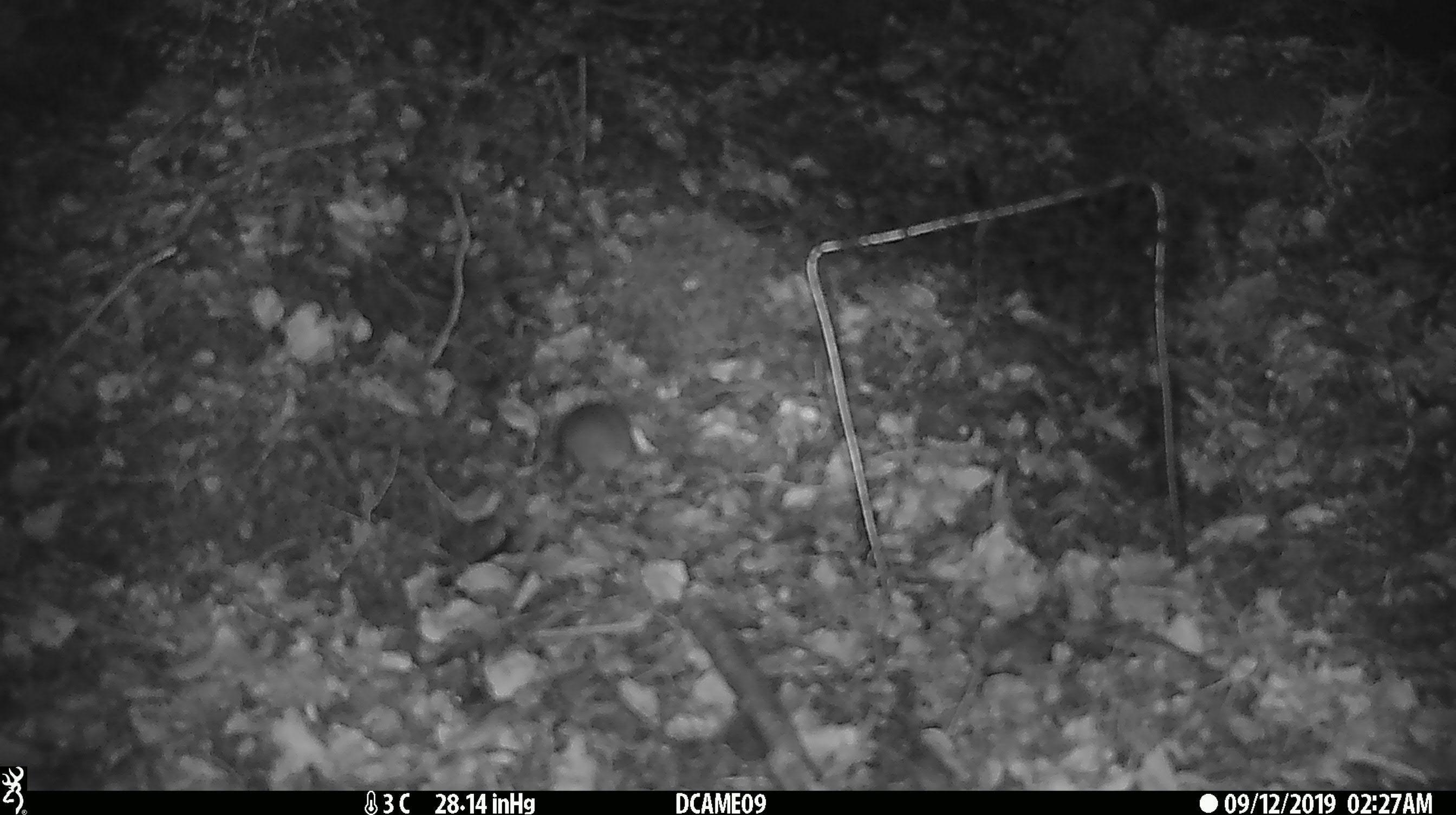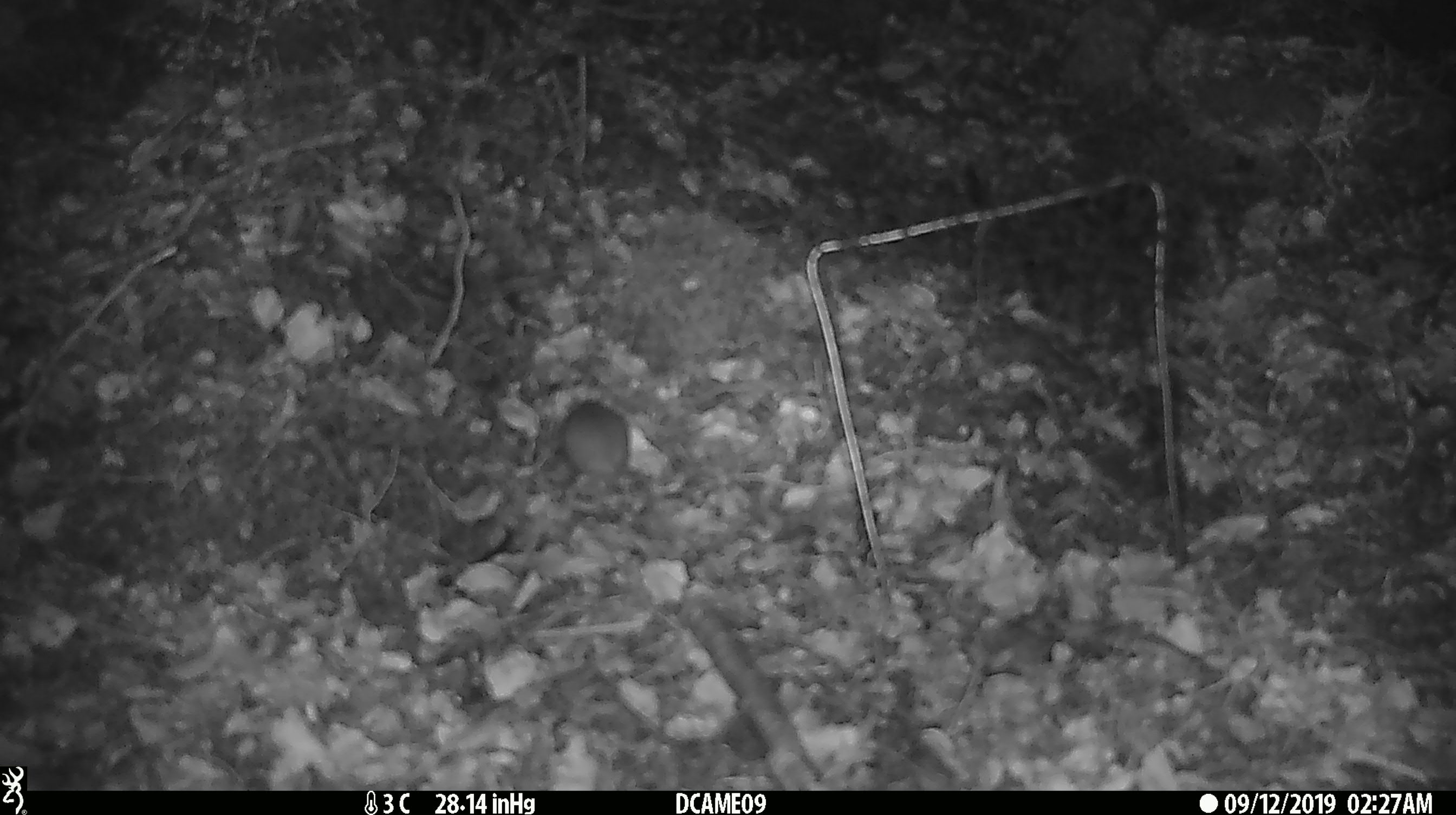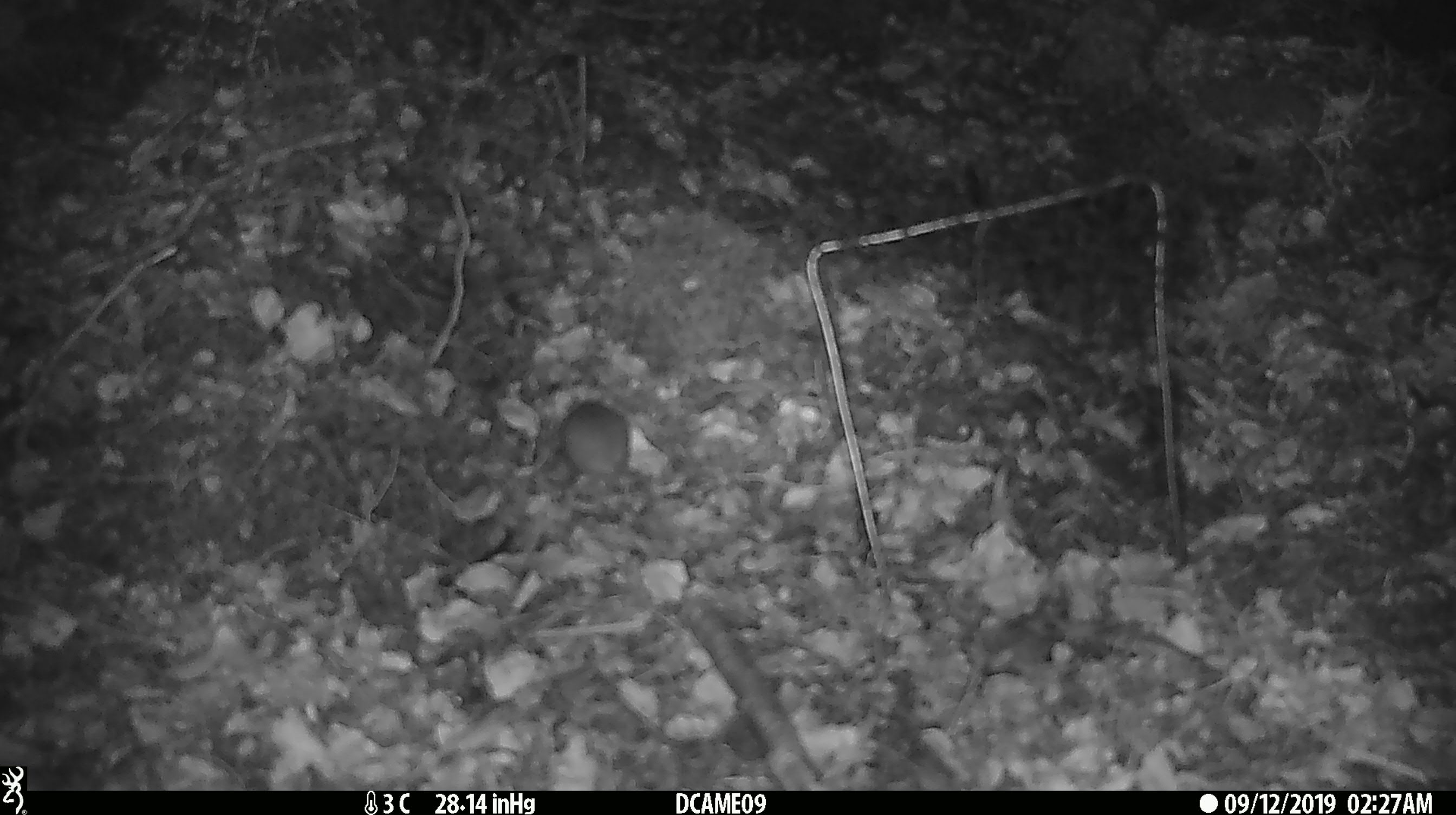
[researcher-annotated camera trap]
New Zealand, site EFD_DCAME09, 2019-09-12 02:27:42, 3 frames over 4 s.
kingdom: Animalia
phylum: Chordata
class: Mammalia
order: Rodentia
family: Muridae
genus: Mus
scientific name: Mus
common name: mouse